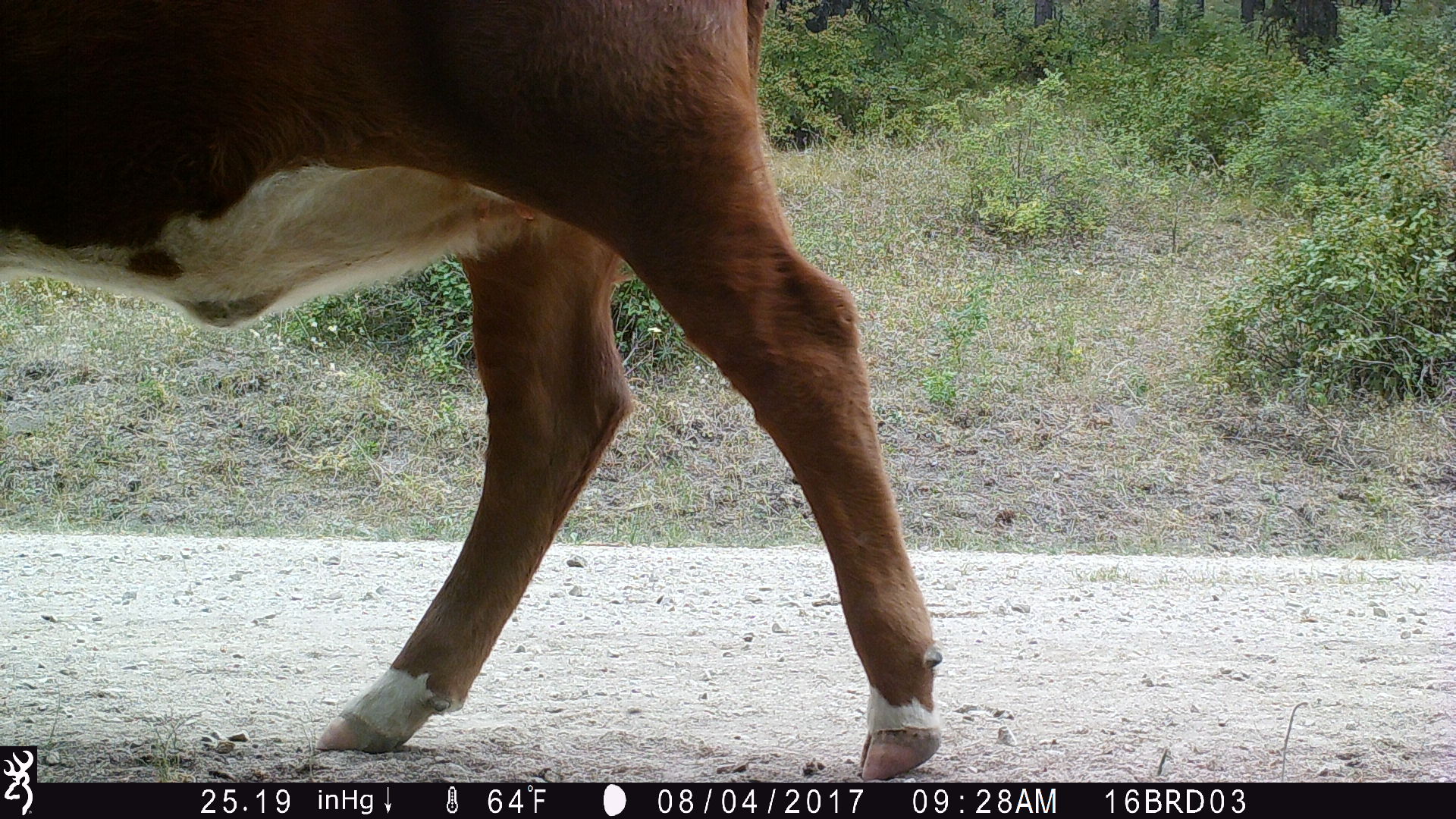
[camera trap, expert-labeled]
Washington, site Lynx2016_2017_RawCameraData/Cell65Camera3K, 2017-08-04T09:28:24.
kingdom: Animalia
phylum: Chordata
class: Mammalia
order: Artiodactyla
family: Bovidae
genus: Bos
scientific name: Bos taurus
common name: domestic cattle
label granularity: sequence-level